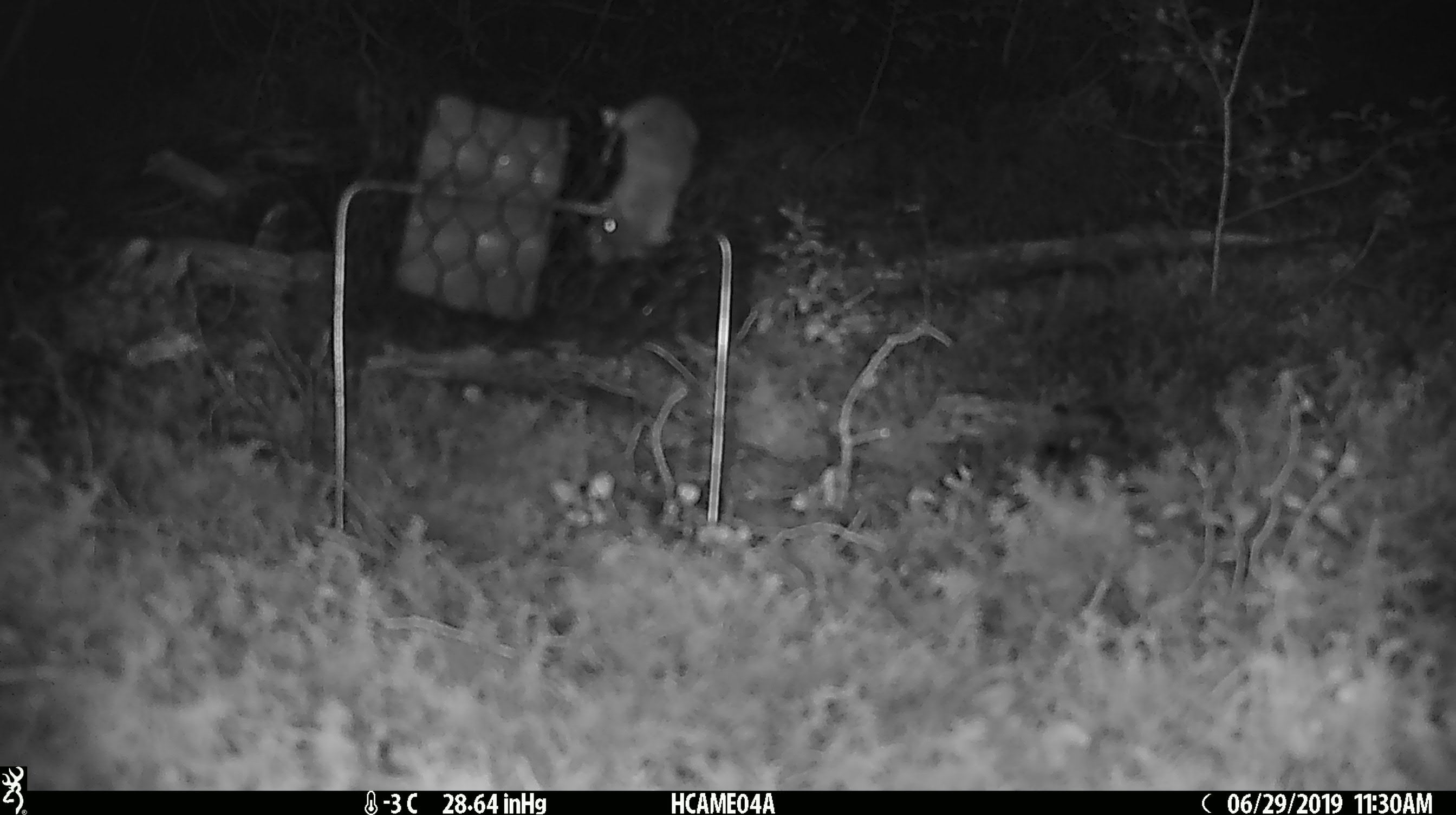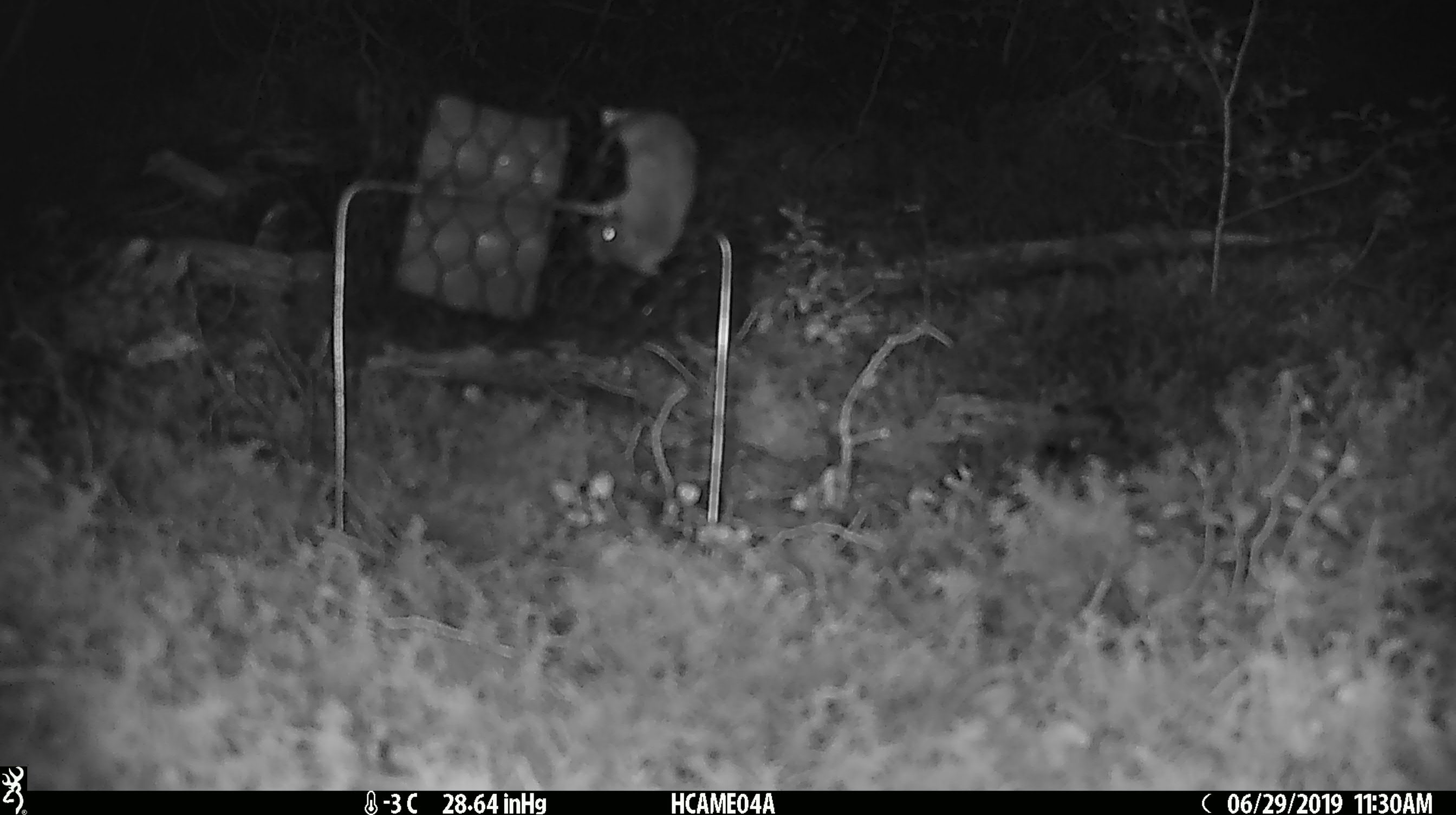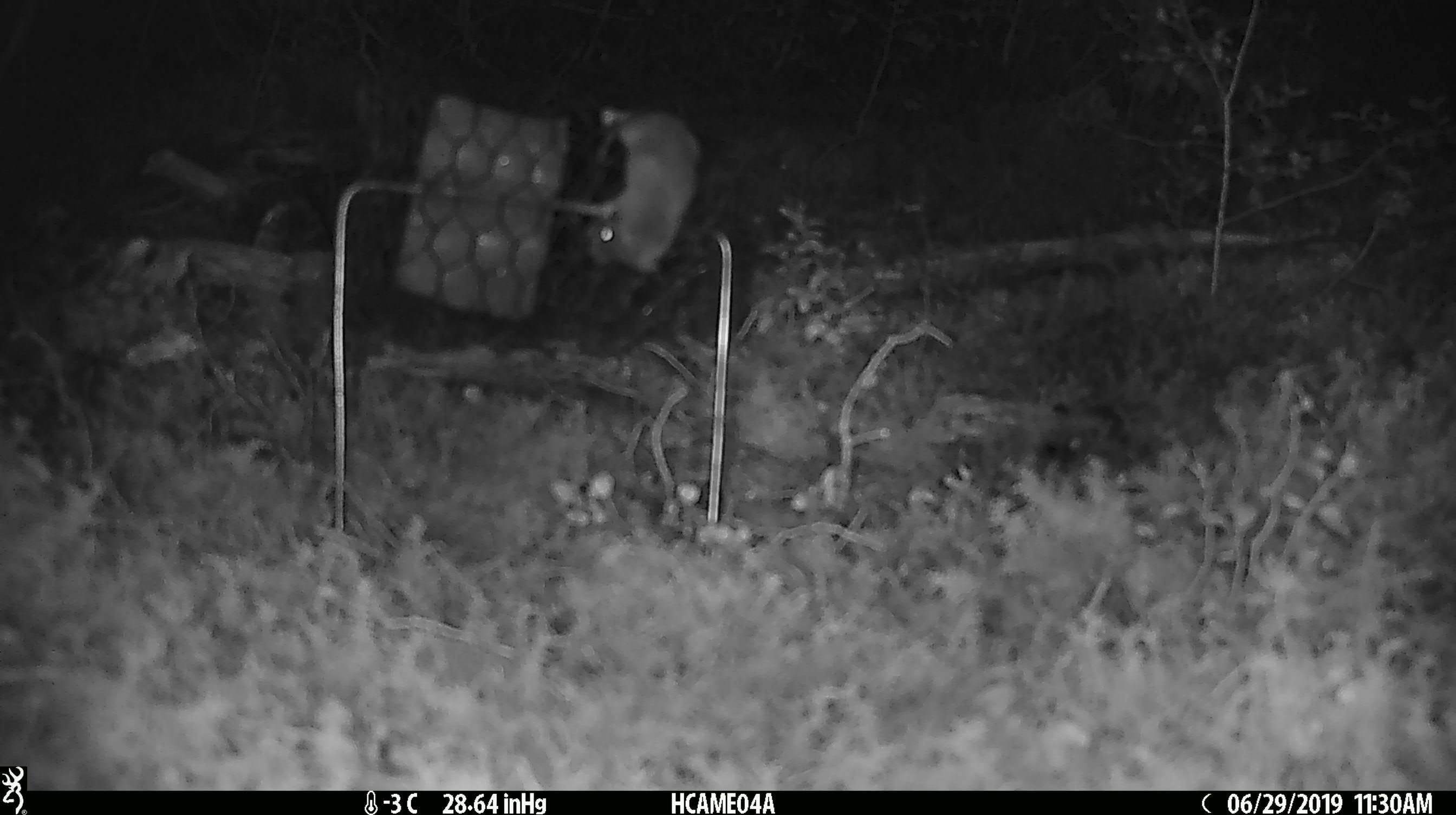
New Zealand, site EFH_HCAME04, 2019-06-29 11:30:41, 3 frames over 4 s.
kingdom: Animalia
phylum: Chordata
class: Mammalia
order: Rodentia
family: Muridae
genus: Mus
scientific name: Mus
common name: mouse